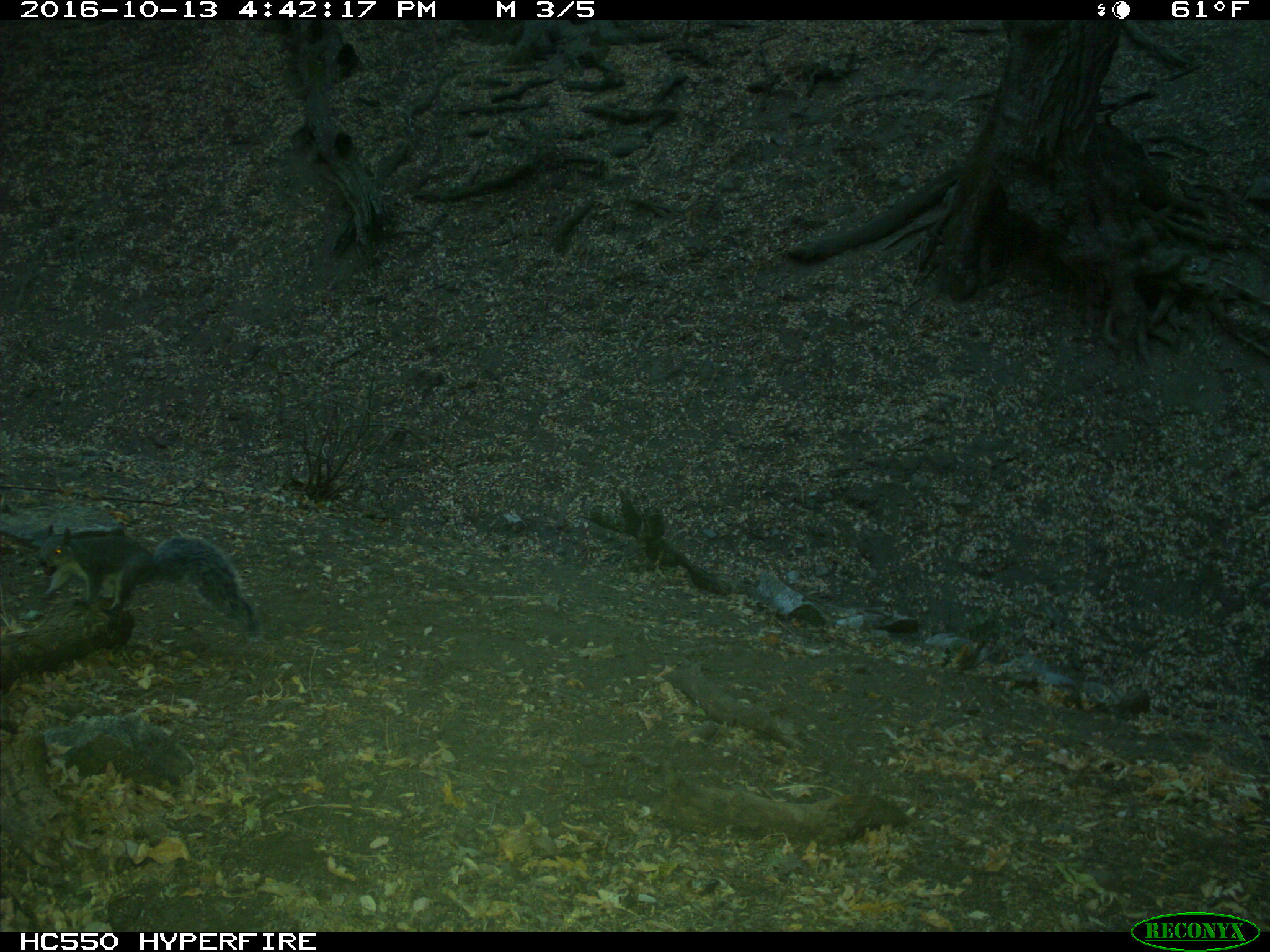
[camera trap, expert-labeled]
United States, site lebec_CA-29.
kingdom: Animalia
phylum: Chordata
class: Mammalia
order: Rodentia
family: Sciuridae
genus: Sciurus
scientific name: Sciurus carolinensis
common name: eastern gray squirrel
Sciurus carolinensis (eastern gray squirrel).